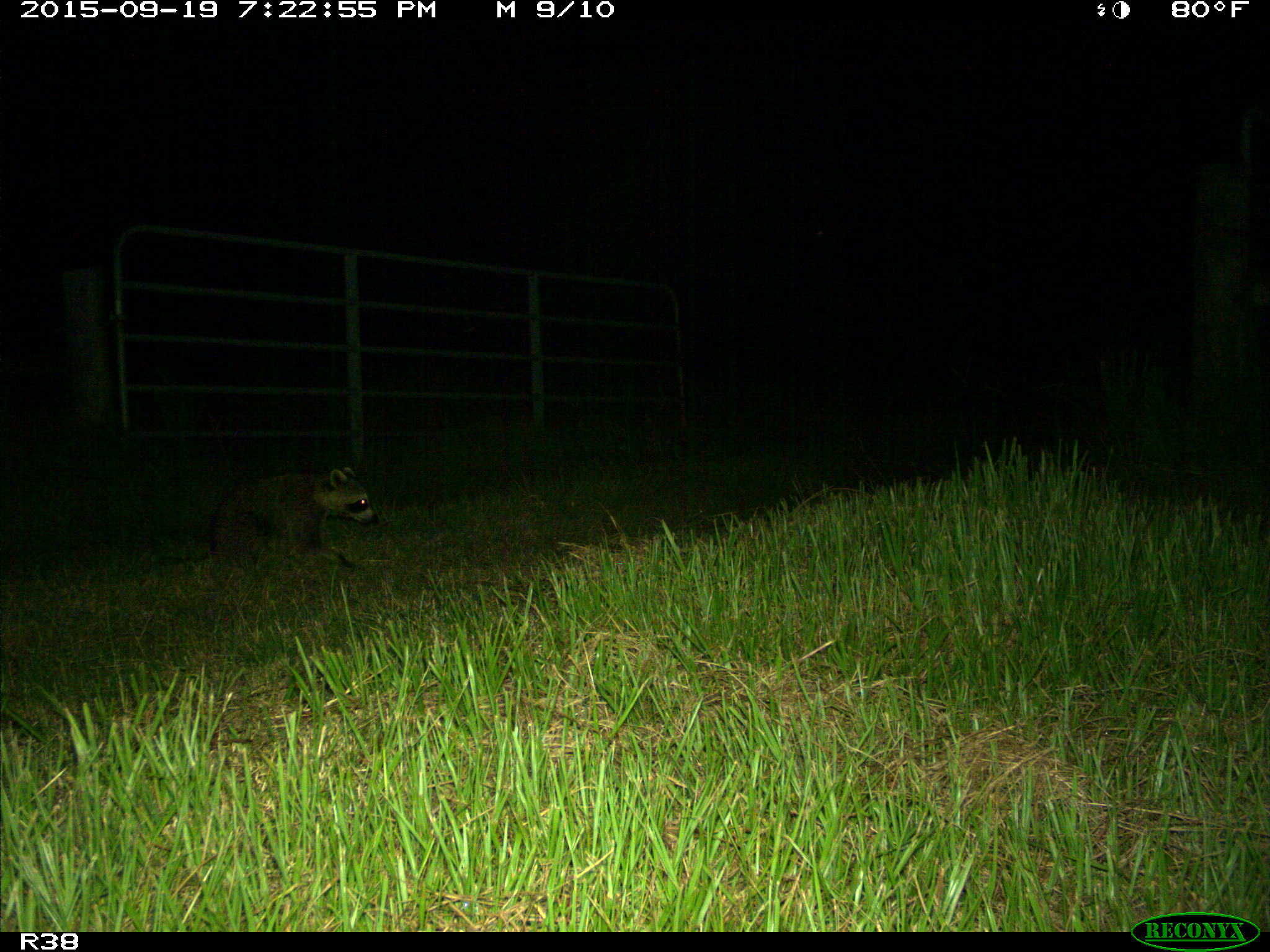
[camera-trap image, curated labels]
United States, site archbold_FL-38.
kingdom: Animalia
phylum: Chordata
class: Mammalia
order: Carnivora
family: Procyonidae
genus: Procyon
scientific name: Procyon lotor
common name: common raccoon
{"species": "Procyon lotor (common raccoon)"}